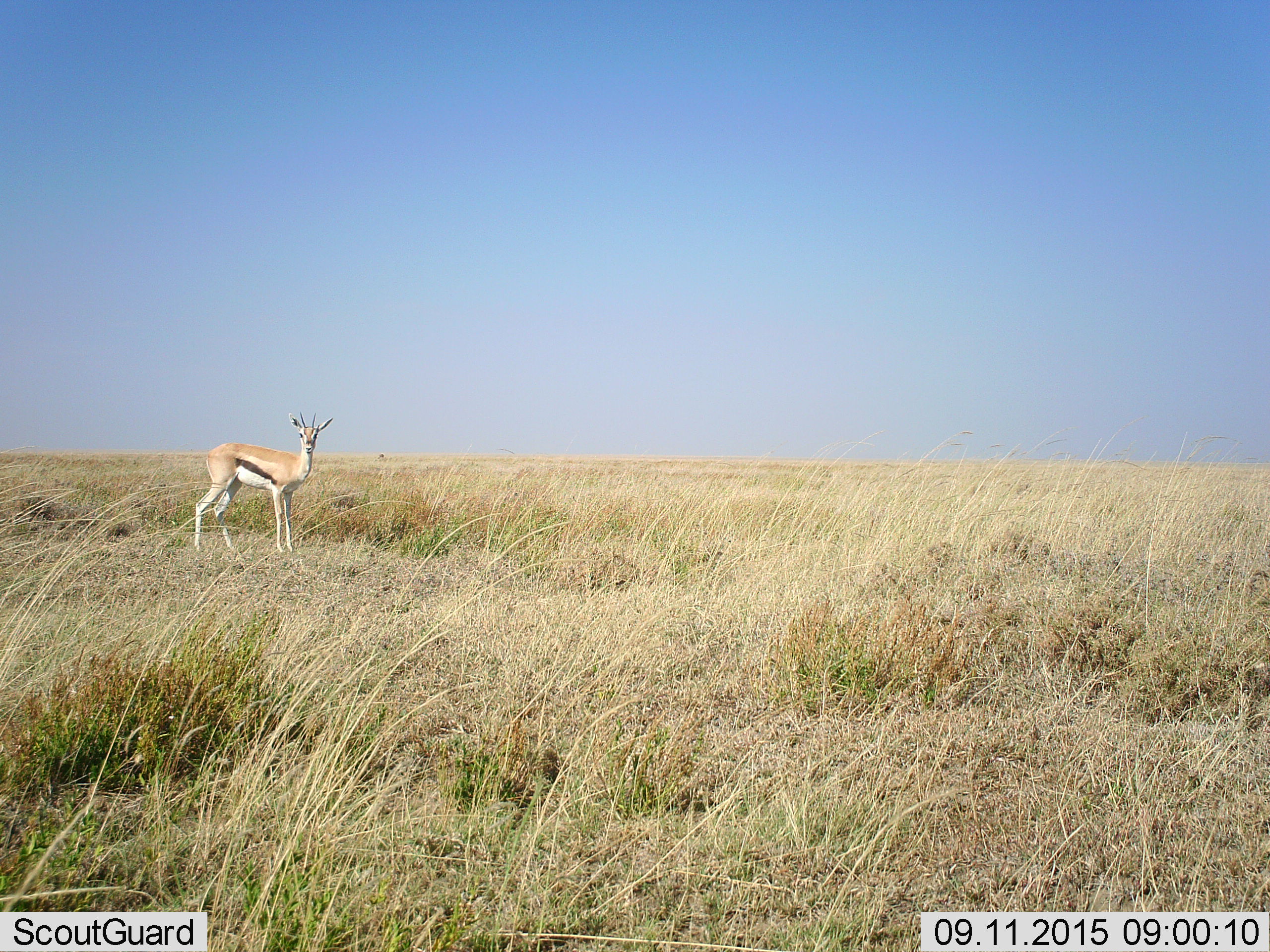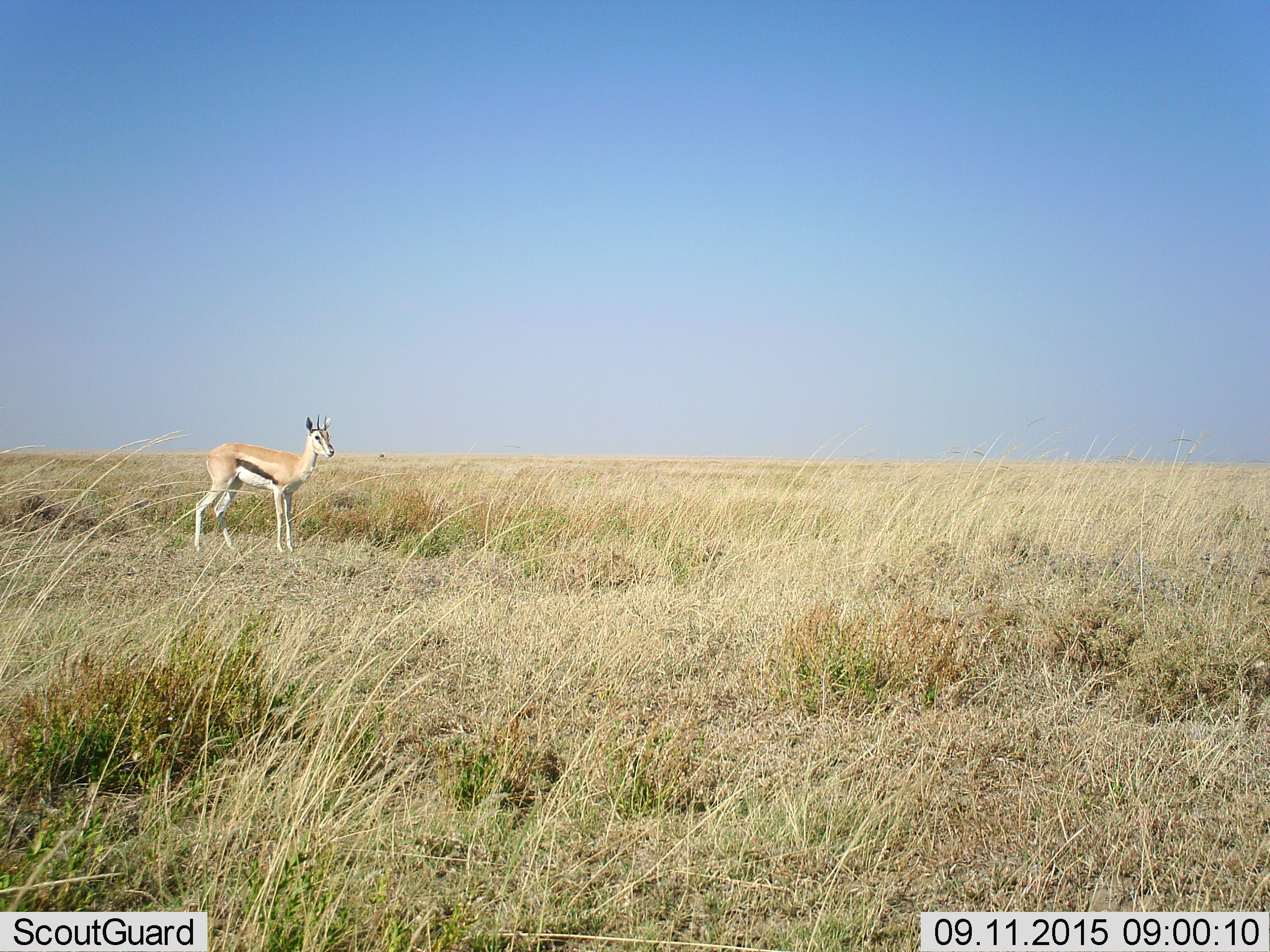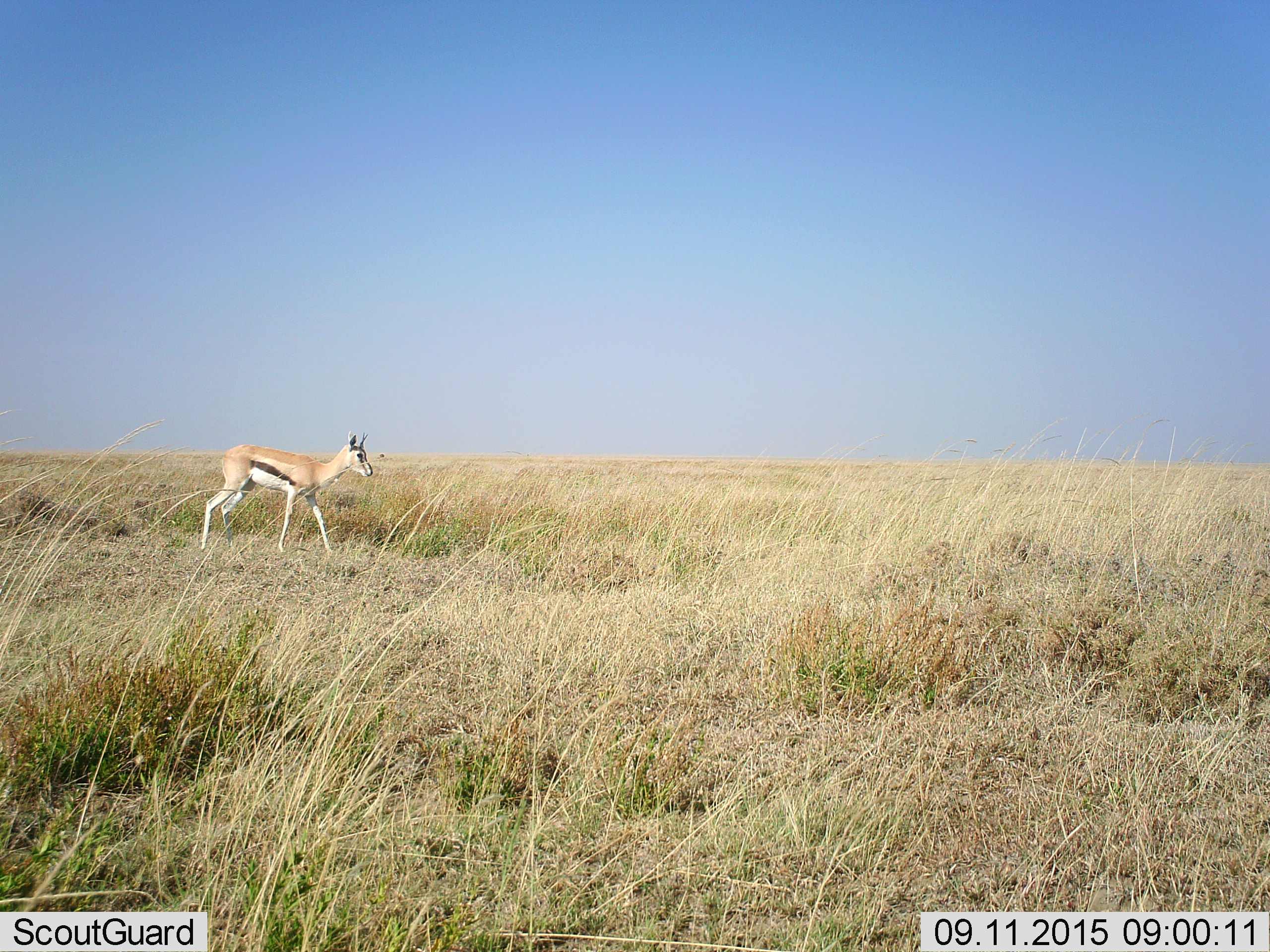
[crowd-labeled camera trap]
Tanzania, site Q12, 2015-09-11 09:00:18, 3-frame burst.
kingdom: Animalia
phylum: Chordata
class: Mammalia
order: Artiodactyla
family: Bovidae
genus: Eudorcas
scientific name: Eudorcas thomsonii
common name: thomson's gazelle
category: gazellethomsons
Gazellethomsons (thomson's gazelle) (Eudorcas thomsonii), count 1. Behavior (volunteer vote fractions): standing 62%, resting 0%, moving 62%, interacting 0%. Young present (vote fraction): 0%. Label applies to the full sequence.